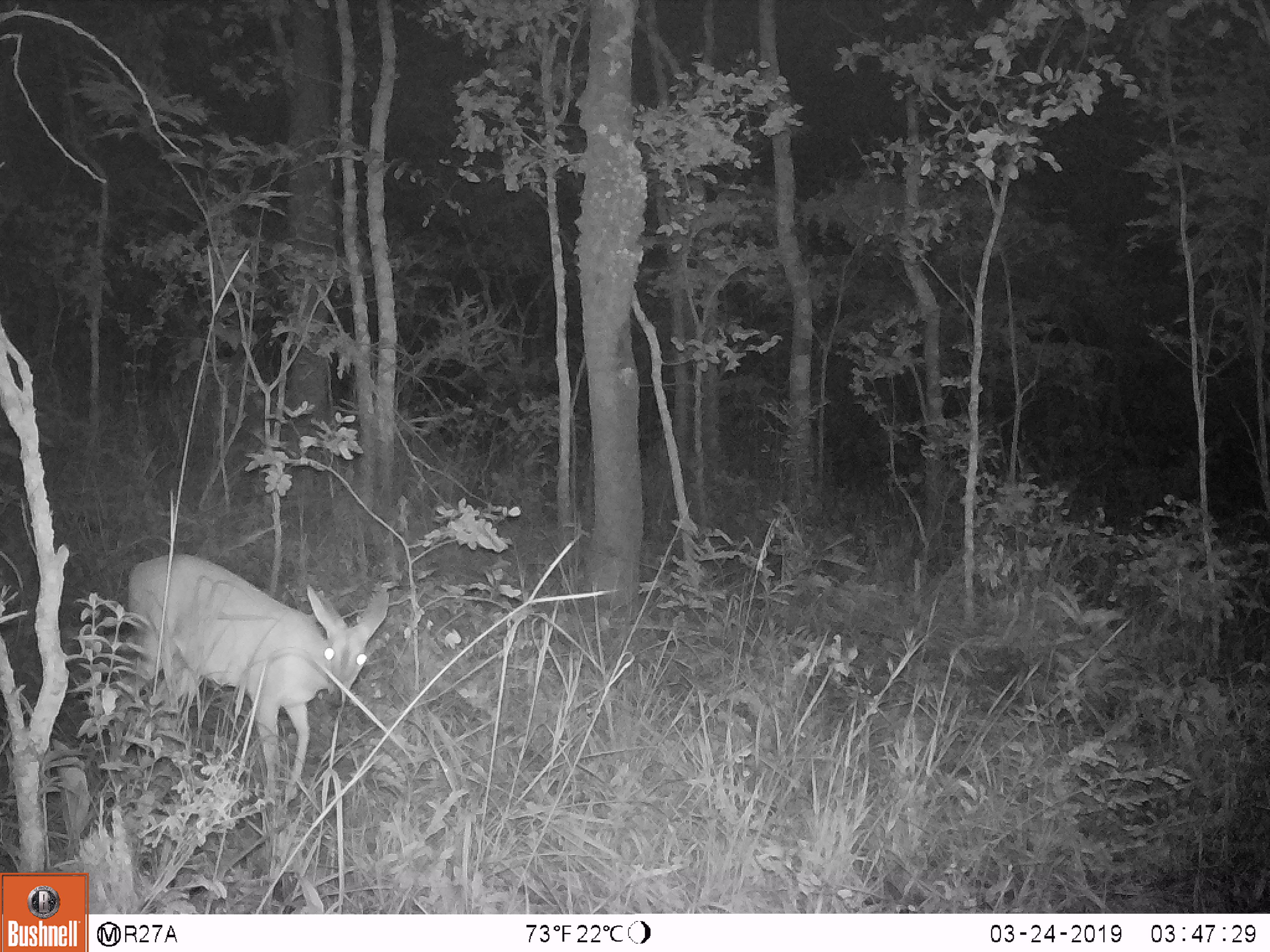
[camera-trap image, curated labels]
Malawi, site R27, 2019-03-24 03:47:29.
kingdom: Animalia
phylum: Chordata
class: Mammalia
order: Artiodactyla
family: Bovidae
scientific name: Antilopinae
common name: small antelope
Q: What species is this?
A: Small antelope (Antilopinae).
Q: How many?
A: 1.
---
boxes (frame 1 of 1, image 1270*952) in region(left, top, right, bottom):
small antelope: region(113, 538, 400, 820)